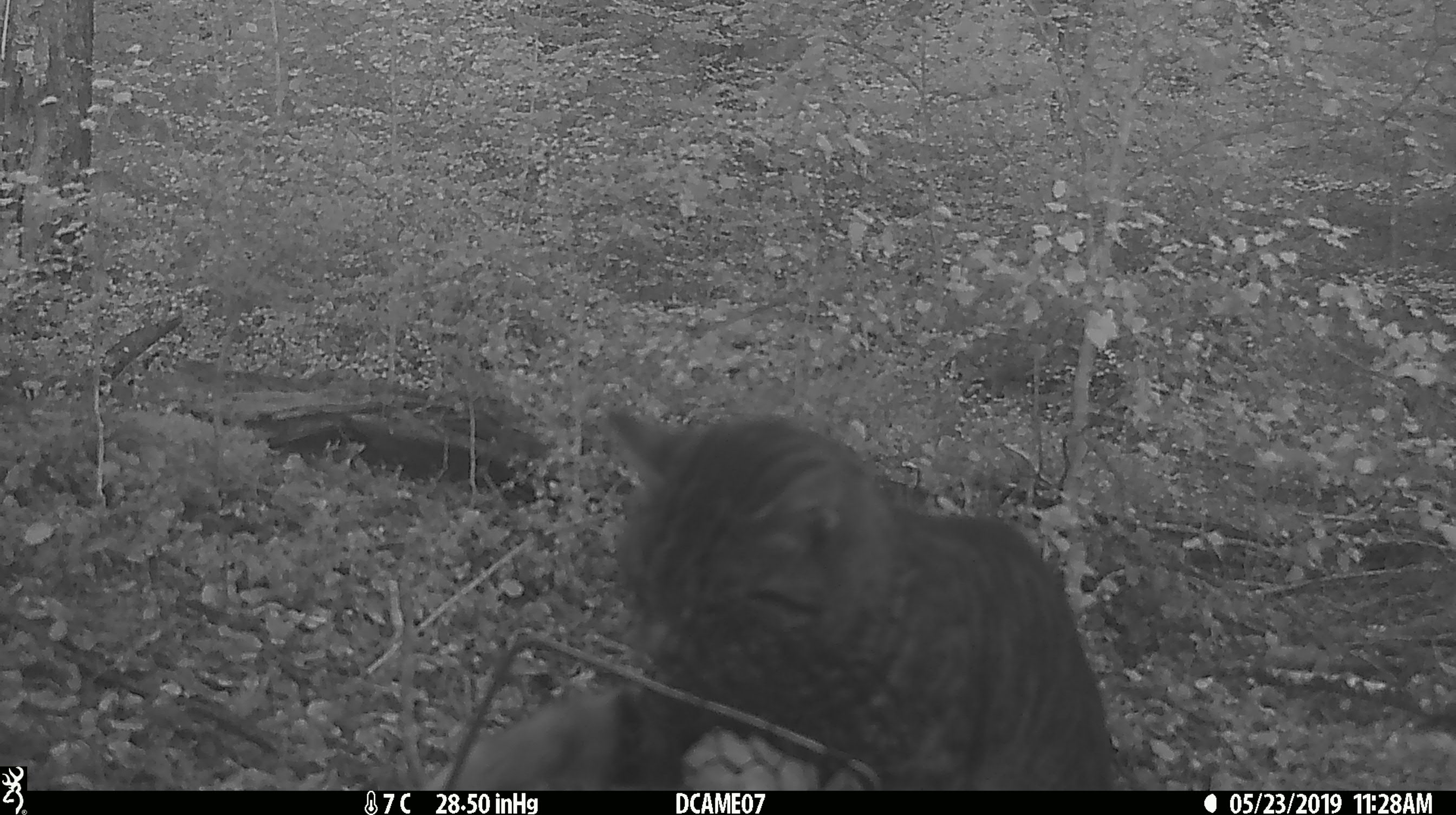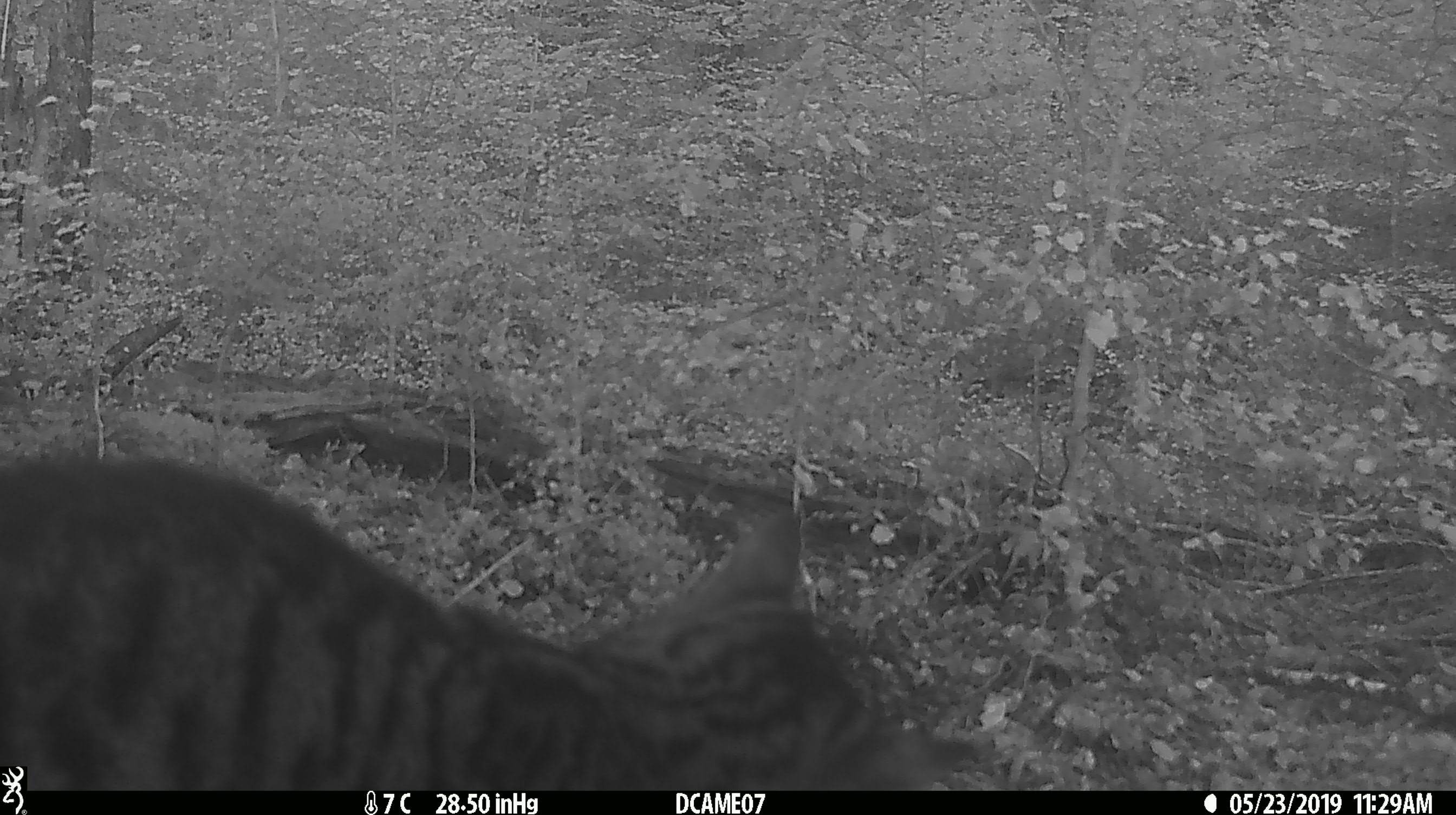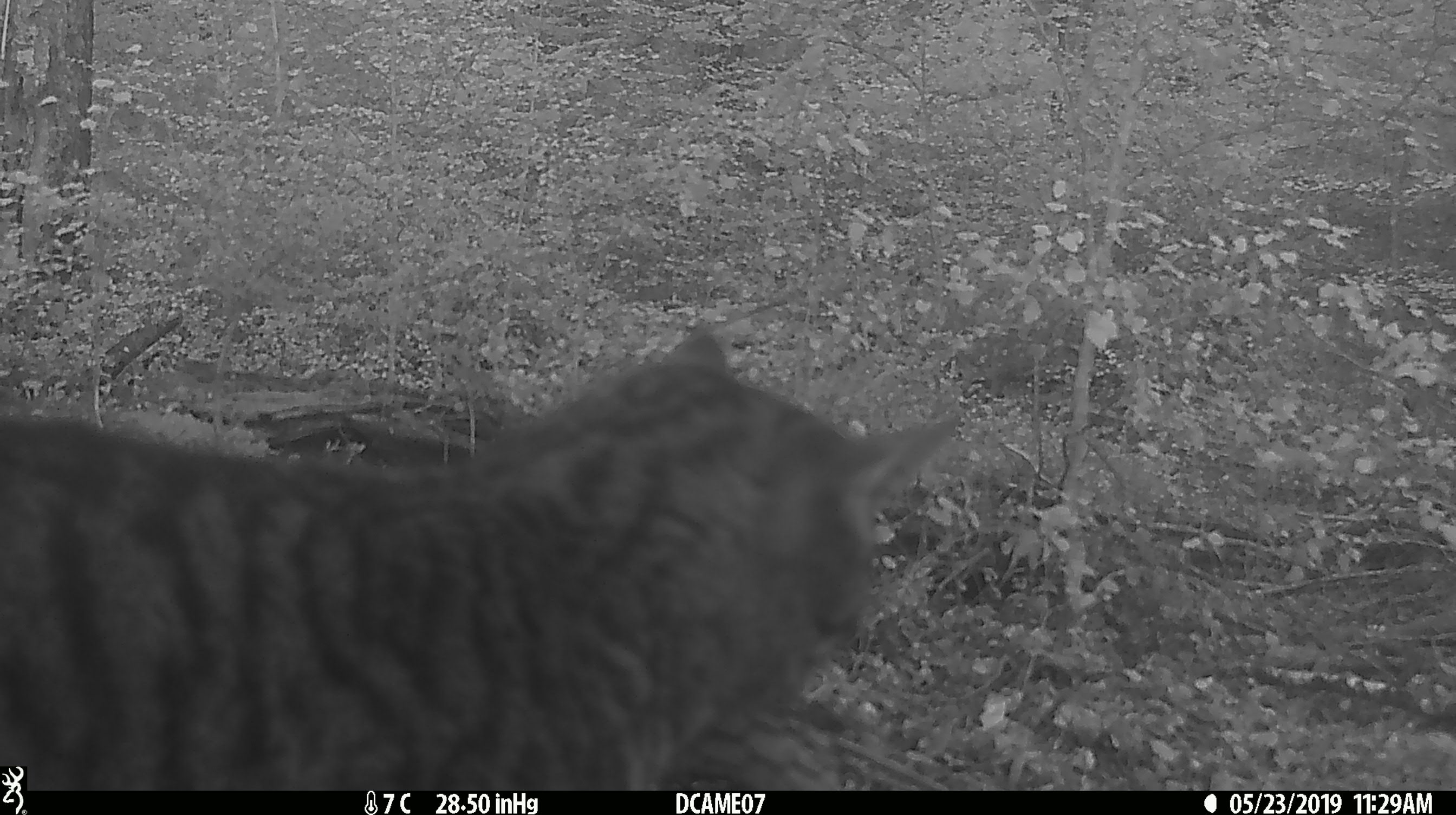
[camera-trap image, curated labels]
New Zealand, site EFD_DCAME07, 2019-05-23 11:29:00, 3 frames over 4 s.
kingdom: Animalia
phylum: Chordata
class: Mammalia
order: Carnivora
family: Felidae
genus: Felis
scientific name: Felis catus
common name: domestic cat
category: cat